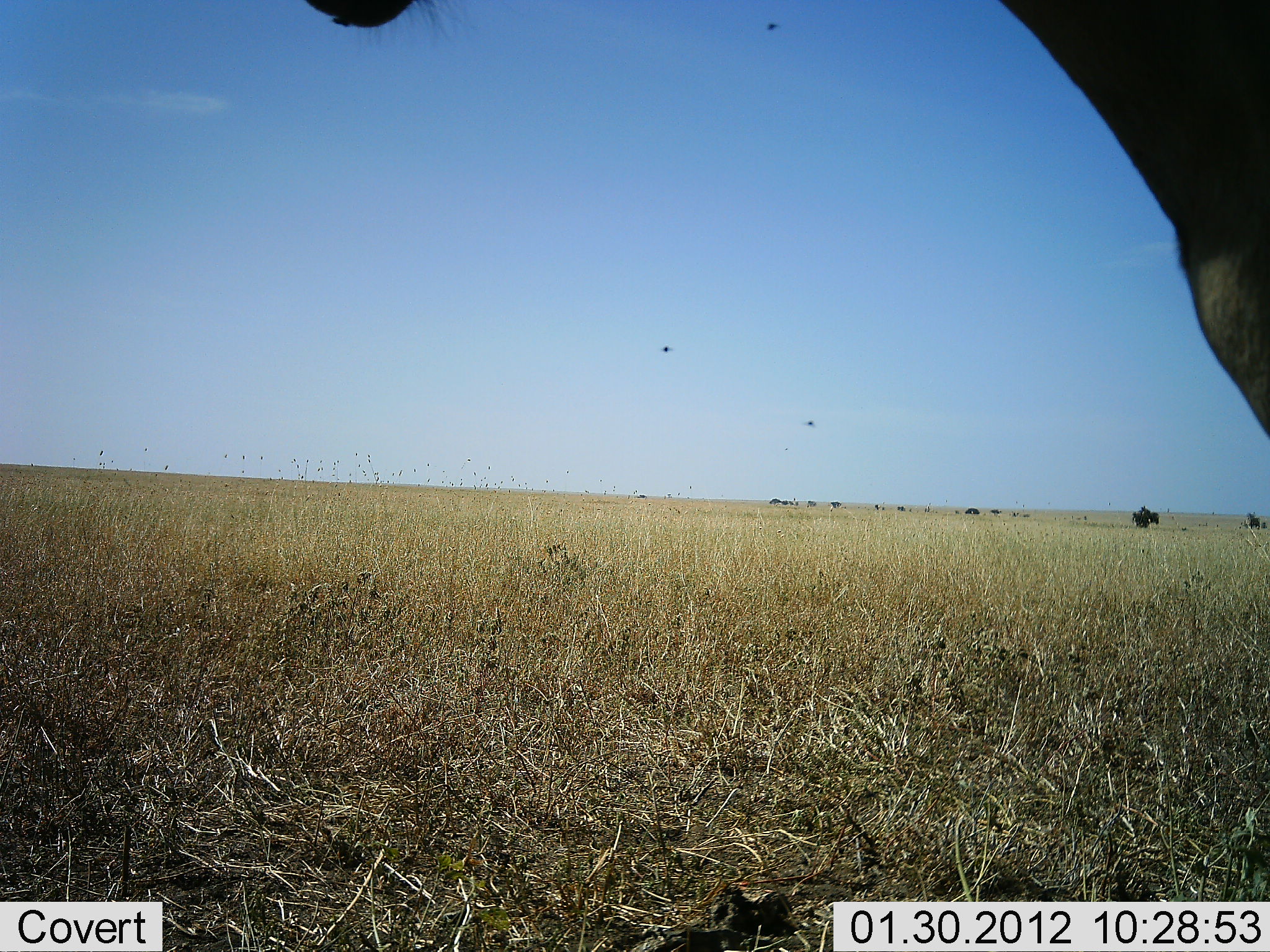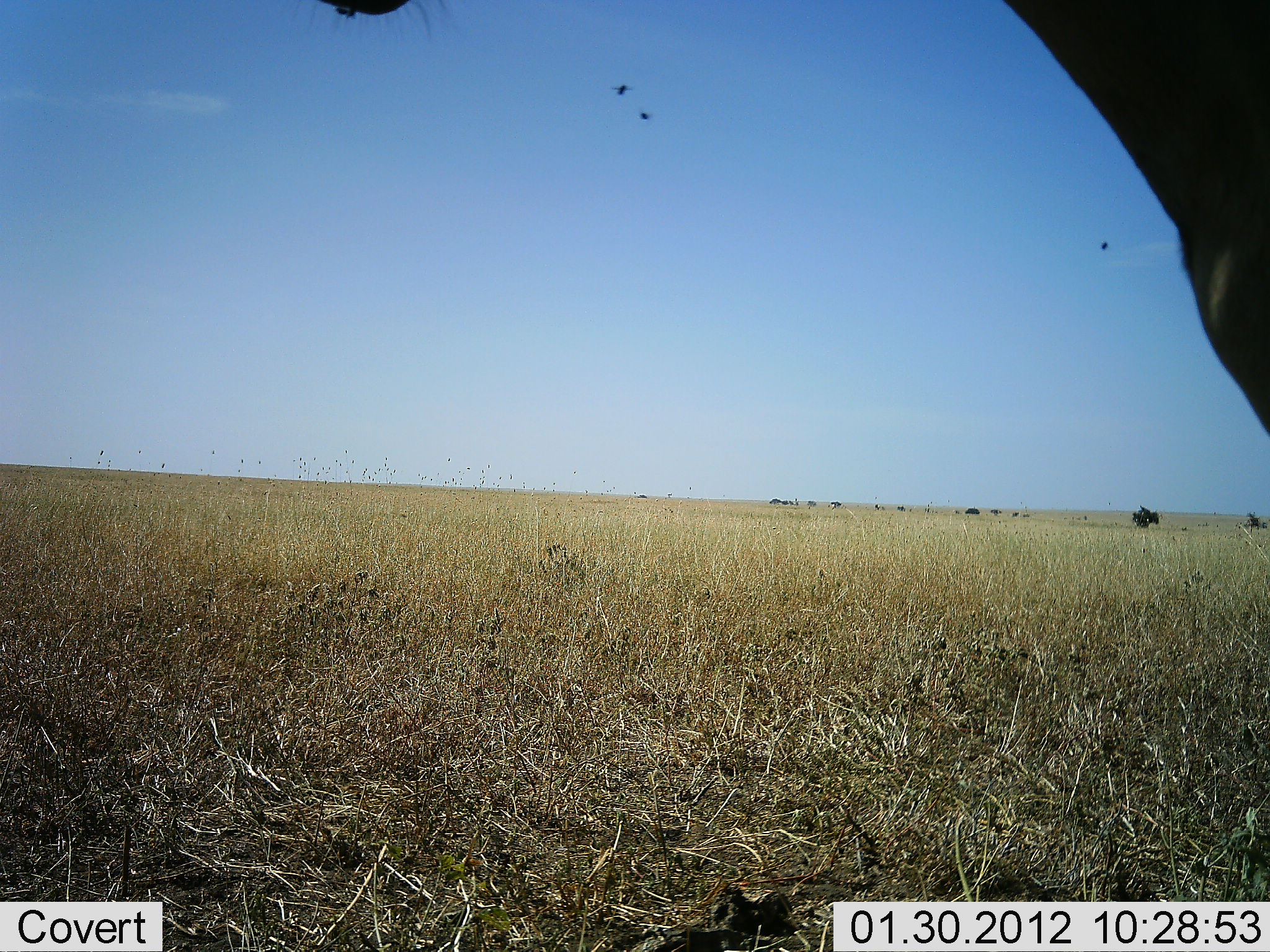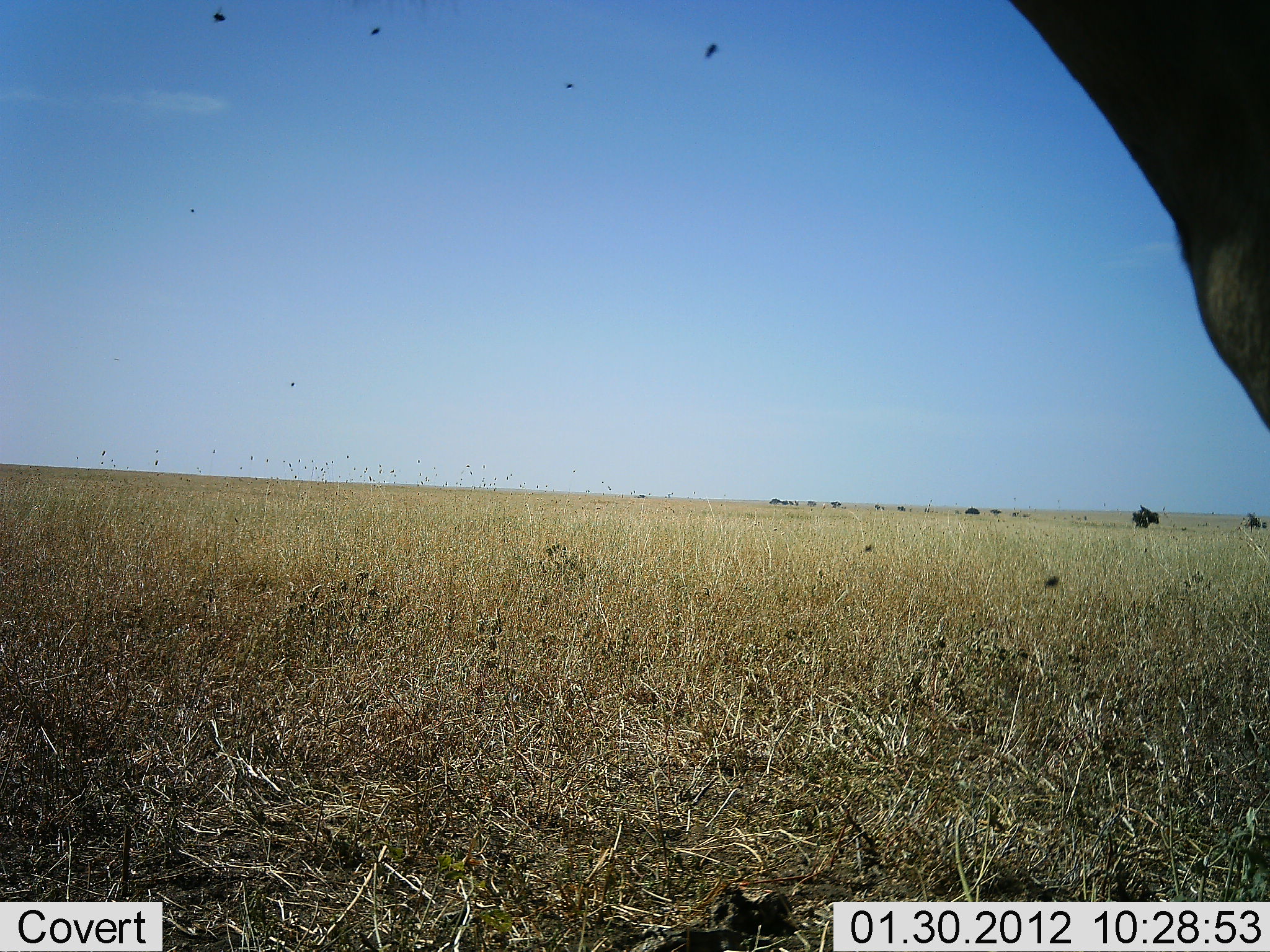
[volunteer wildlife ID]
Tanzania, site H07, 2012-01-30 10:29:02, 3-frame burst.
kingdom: Animalia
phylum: Chordata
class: Mammalia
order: Artiodactyla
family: Bovidae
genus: Alcelaphus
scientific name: Alcelaphus buselaphus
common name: hartebeest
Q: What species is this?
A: Hartebeest (Alcelaphus buselaphus).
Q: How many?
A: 1.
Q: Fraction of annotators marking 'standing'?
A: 100%.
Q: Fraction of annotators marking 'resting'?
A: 0%.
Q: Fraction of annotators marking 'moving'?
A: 0%.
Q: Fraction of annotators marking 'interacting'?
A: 0%.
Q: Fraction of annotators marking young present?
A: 0%.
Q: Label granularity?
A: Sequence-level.